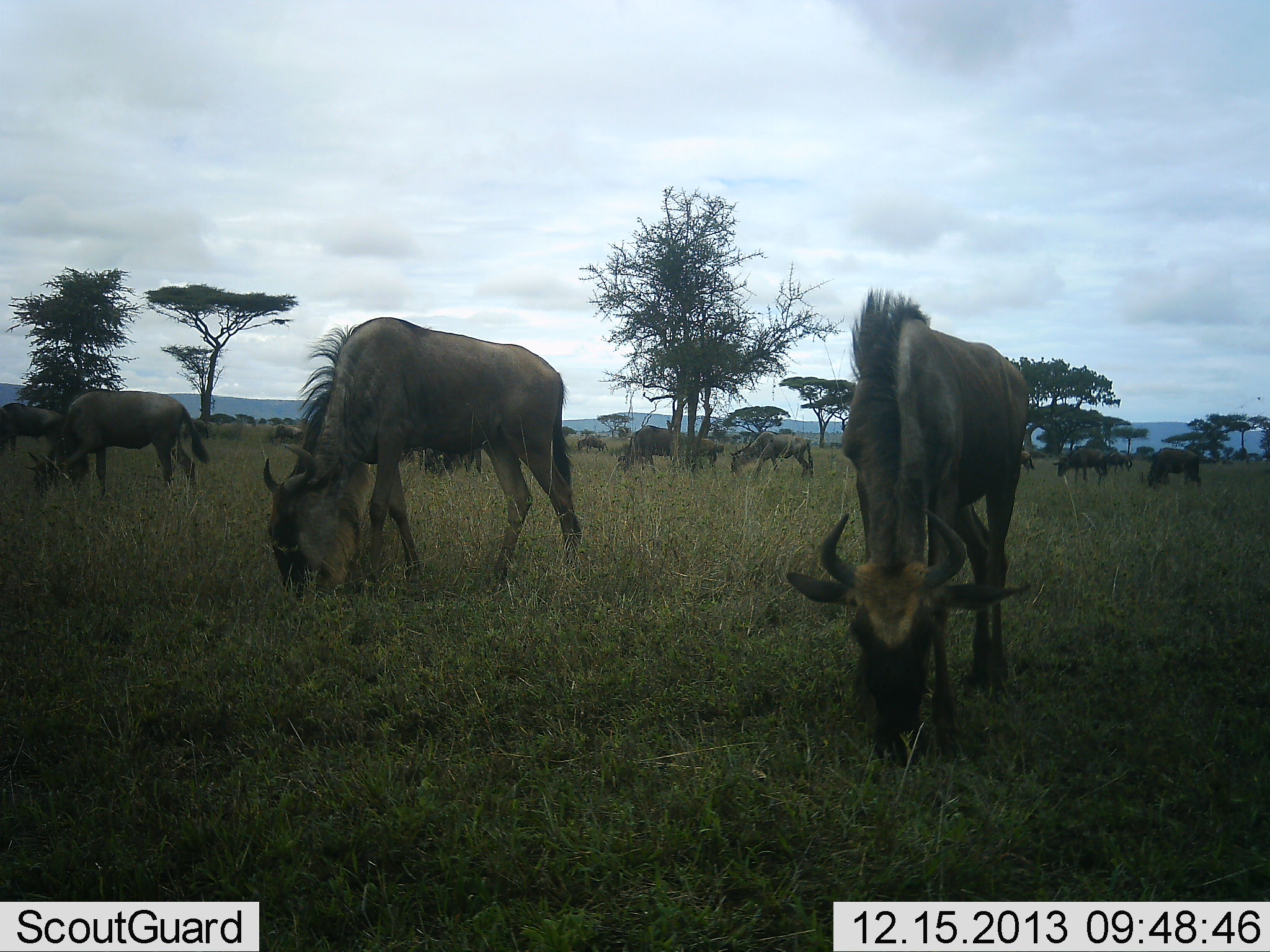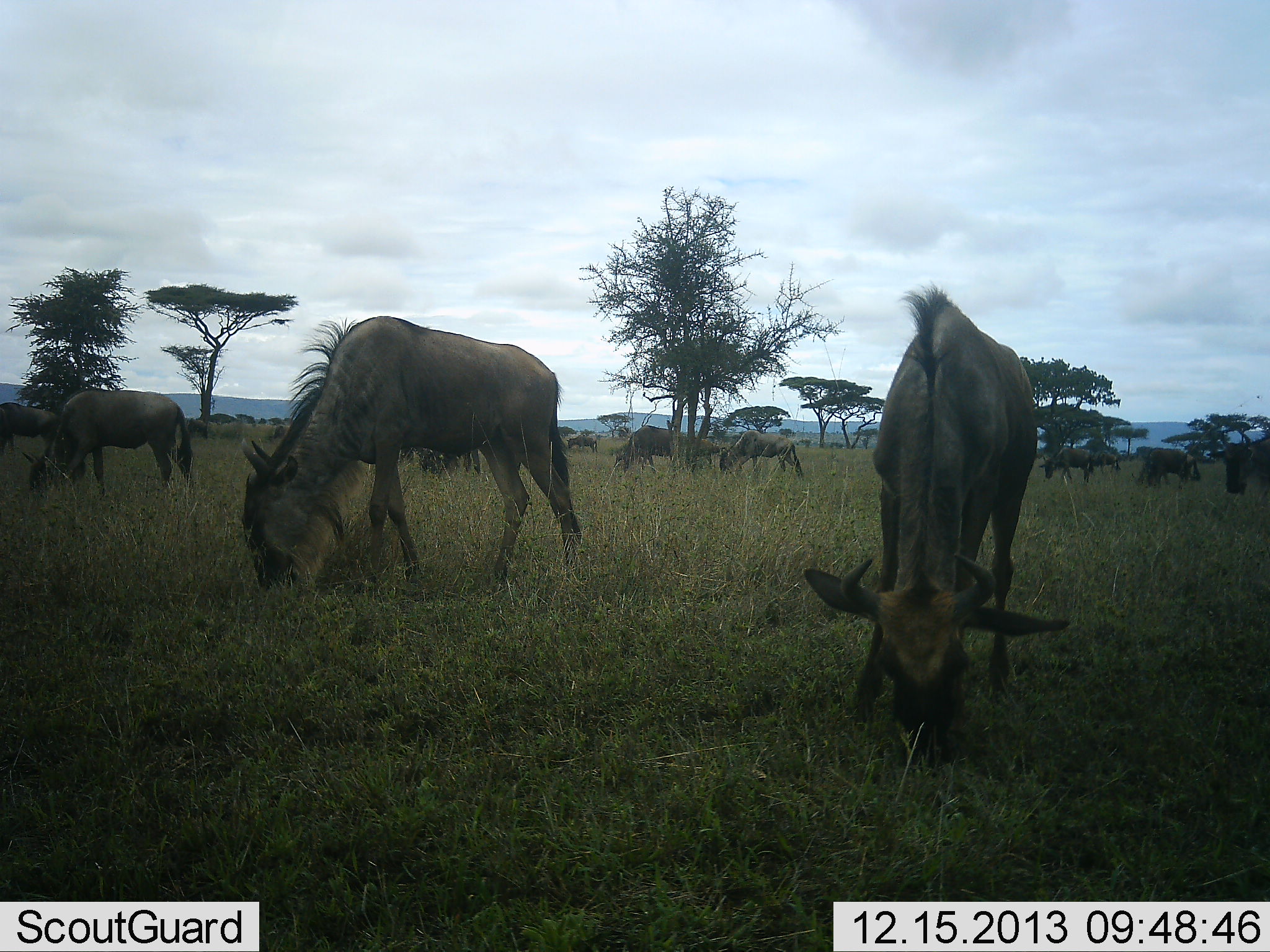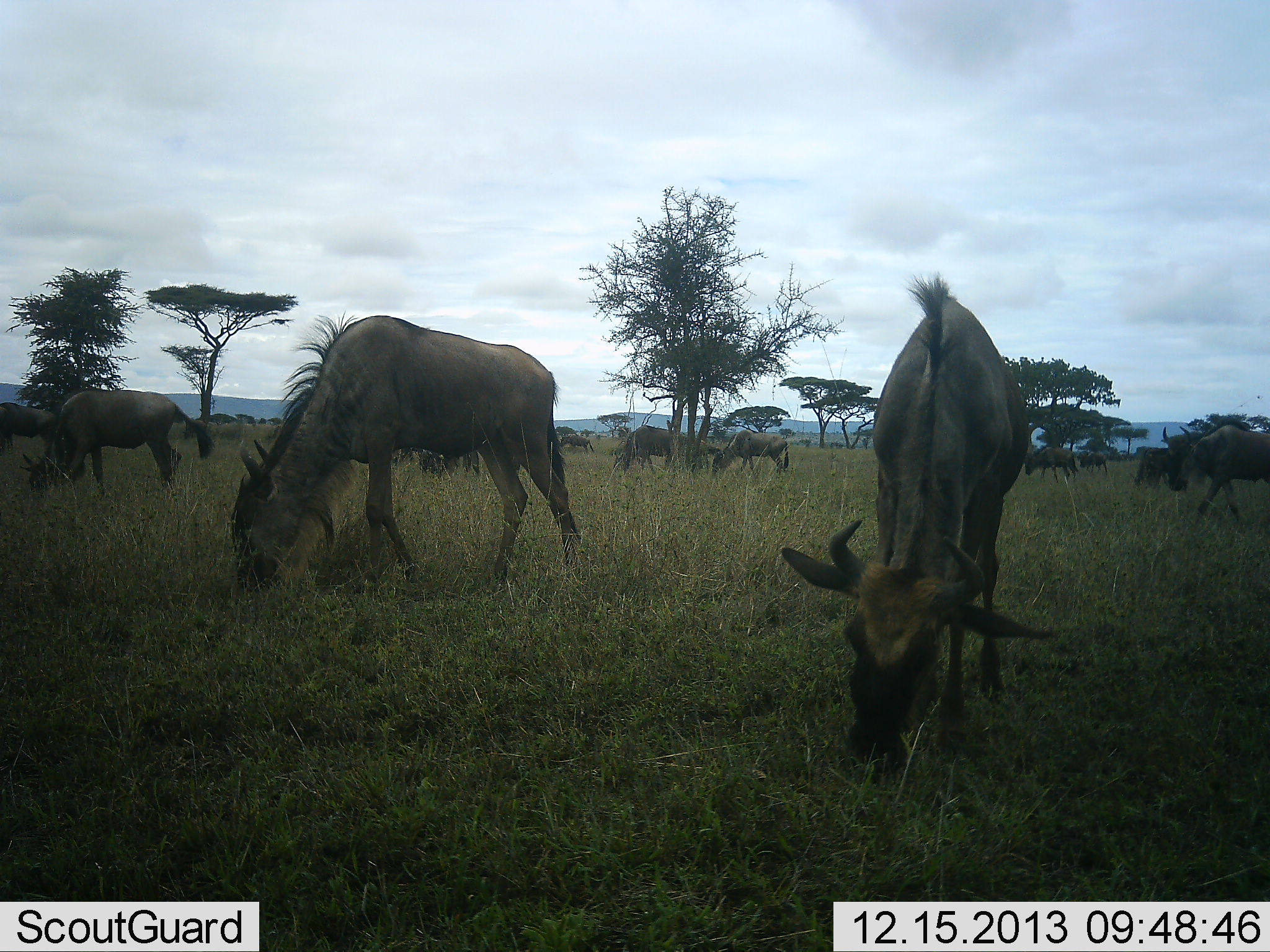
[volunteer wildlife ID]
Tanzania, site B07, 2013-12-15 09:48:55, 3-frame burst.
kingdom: Animalia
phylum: Chordata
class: Mammalia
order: Artiodactyla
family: Bovidae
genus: Connochaetes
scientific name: Connochaetes taurinus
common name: blue wildebeest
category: wildebeest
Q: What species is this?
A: Wildebeest (blue wildebeest) (Connochaetes taurinus).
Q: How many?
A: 11-50.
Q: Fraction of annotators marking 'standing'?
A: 10%.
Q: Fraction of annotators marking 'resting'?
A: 0%.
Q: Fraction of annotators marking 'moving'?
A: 30%.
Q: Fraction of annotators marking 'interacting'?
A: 0%.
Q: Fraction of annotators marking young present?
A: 0%.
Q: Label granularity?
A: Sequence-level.